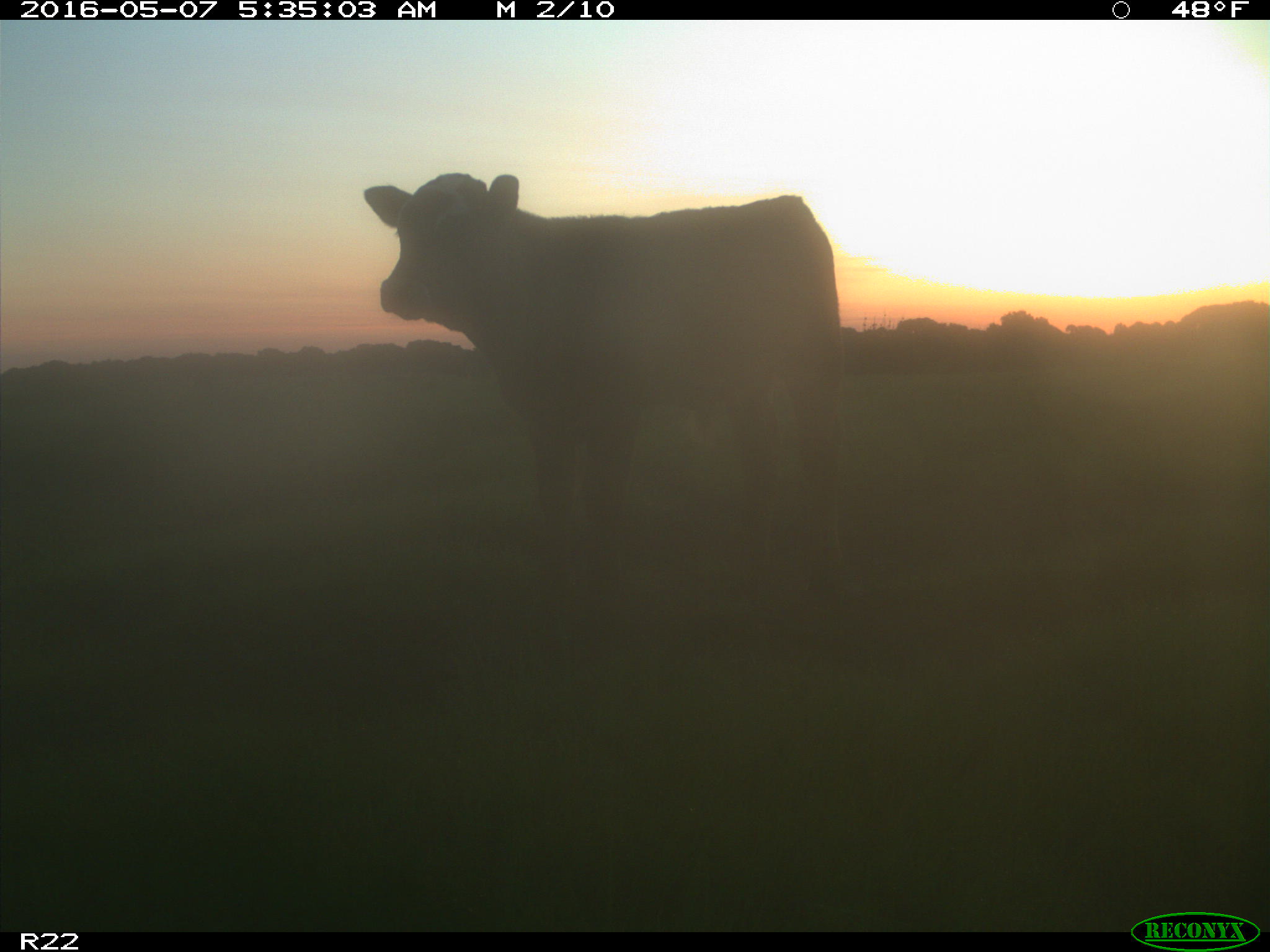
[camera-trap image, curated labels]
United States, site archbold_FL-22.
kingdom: Animalia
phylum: Chordata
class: Mammalia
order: Artiodactyla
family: Bovidae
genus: Bos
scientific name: Bos taurus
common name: domestic cow